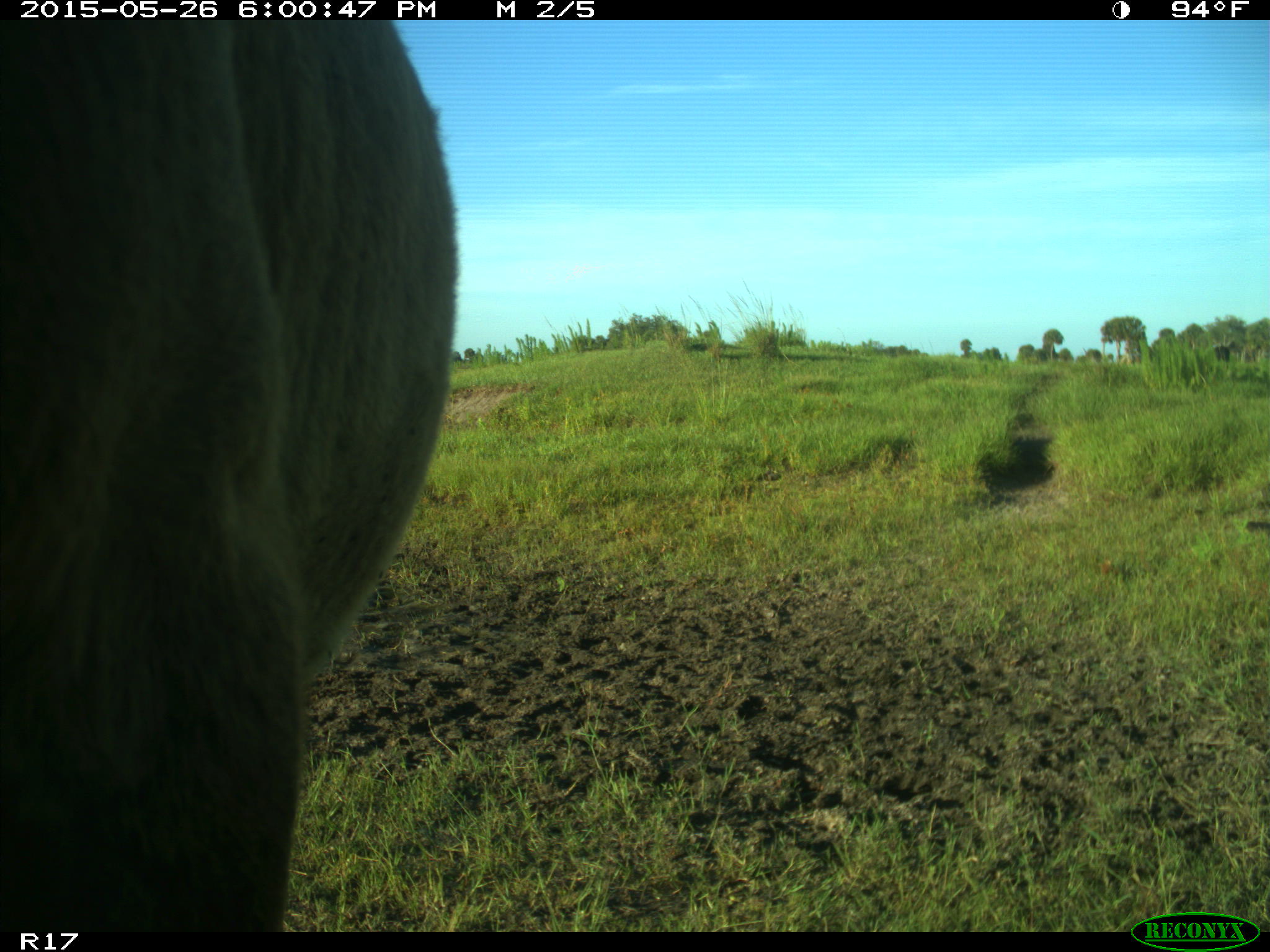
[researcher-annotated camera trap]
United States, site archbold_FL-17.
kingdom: Animalia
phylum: Chordata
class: Mammalia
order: Artiodactyla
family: Bovidae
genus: Bos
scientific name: Bos taurus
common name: domestic cow